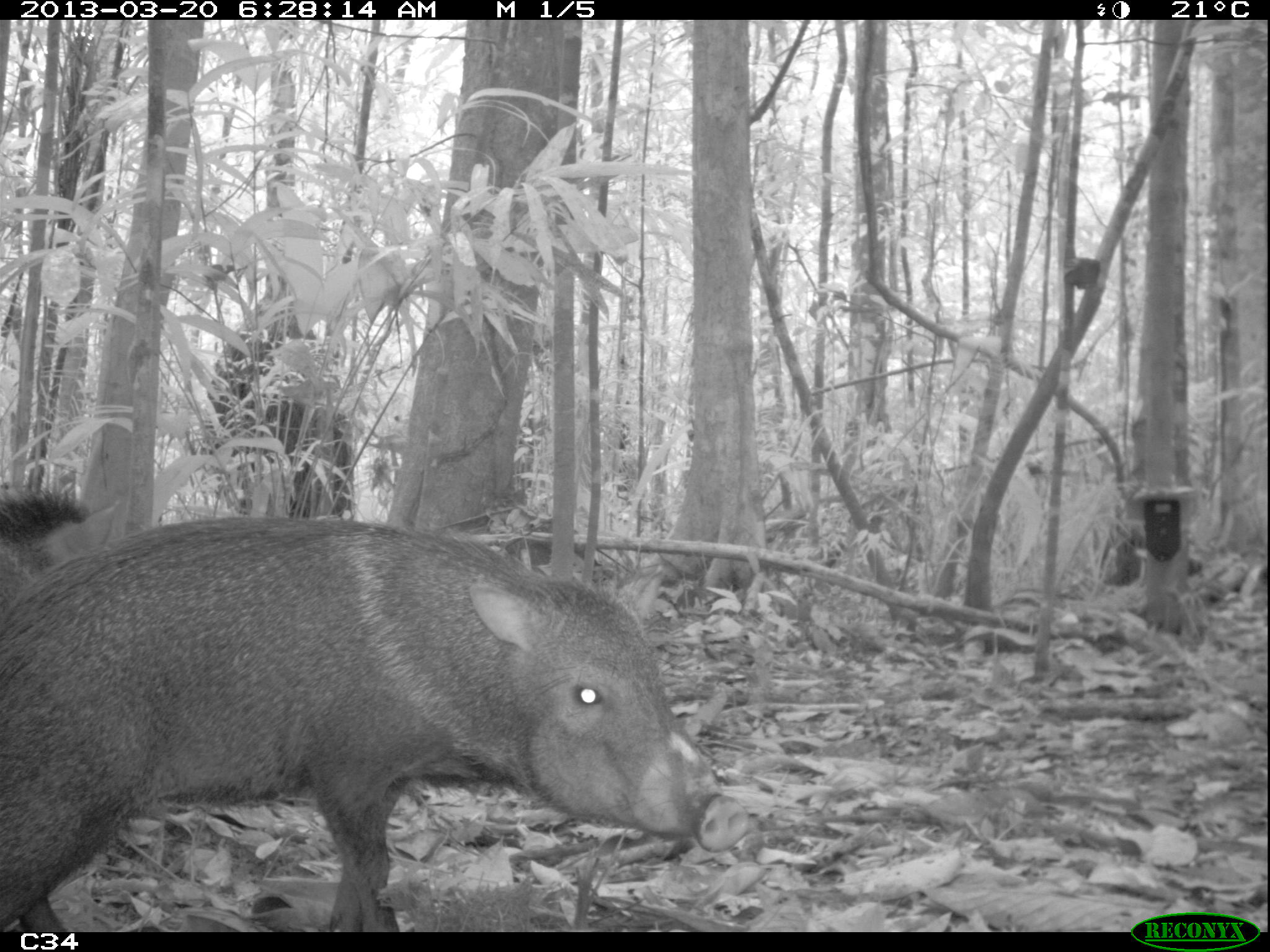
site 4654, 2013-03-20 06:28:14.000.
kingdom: Animalia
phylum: Chordata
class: Mammalia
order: Artiodactyla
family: Tayassuidae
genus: Pecari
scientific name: Pecari tajacu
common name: collared peccary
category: tayassu tajacu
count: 2